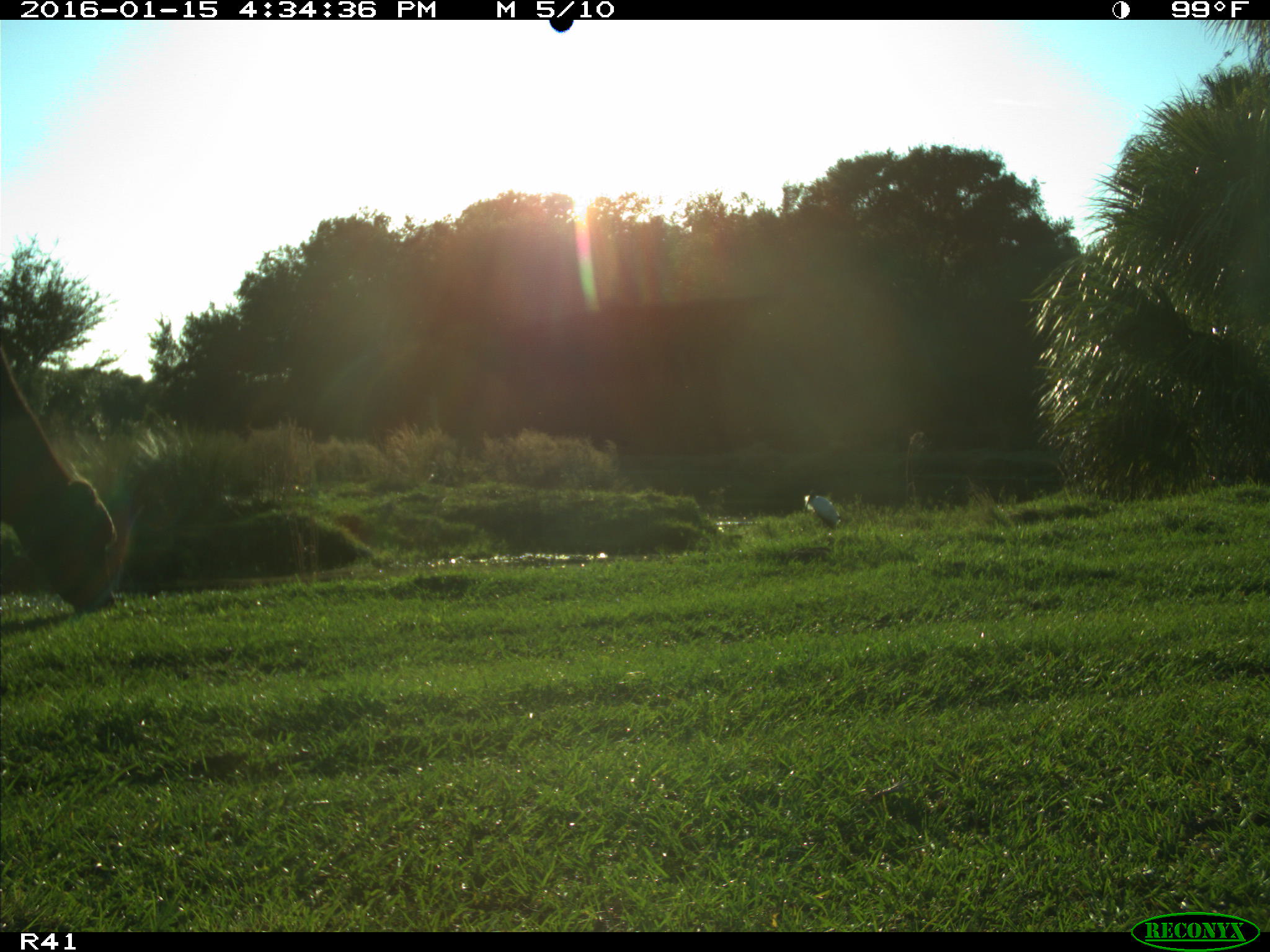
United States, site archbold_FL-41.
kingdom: Animalia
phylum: Chordata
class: Mammalia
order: Artiodactyla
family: Bovidae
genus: Bos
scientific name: Bos taurus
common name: domestic cow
Bos taurus (domestic cow).